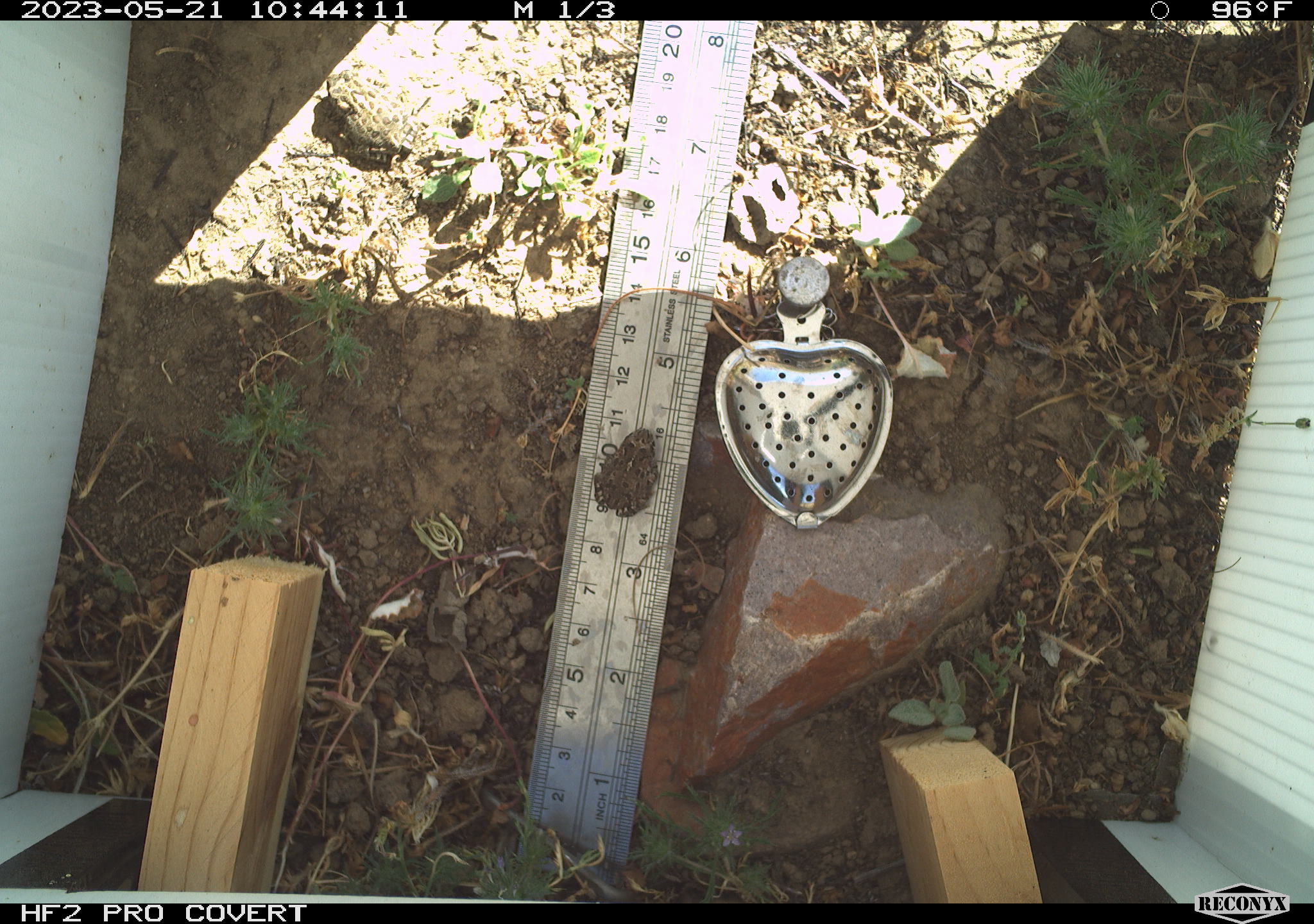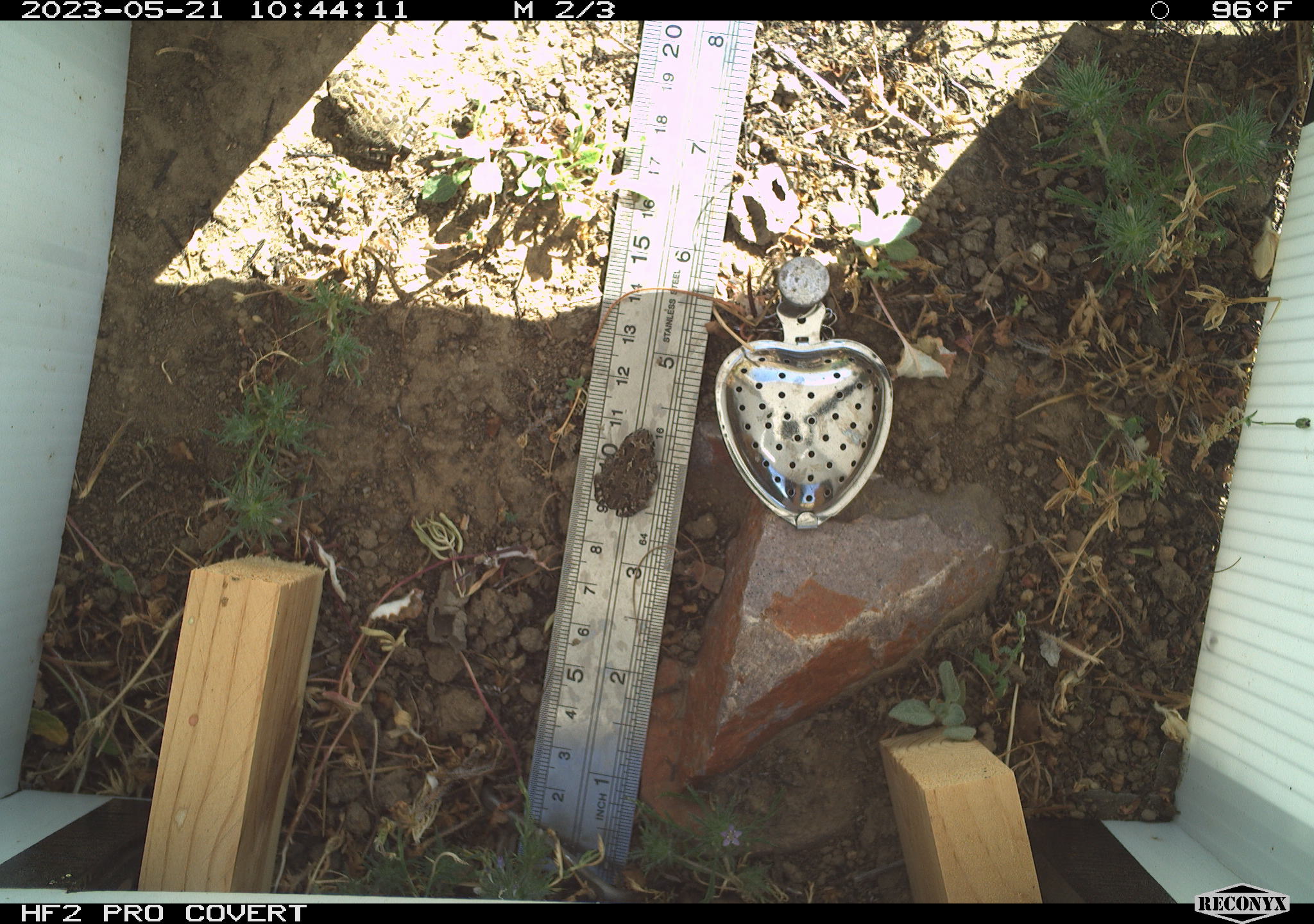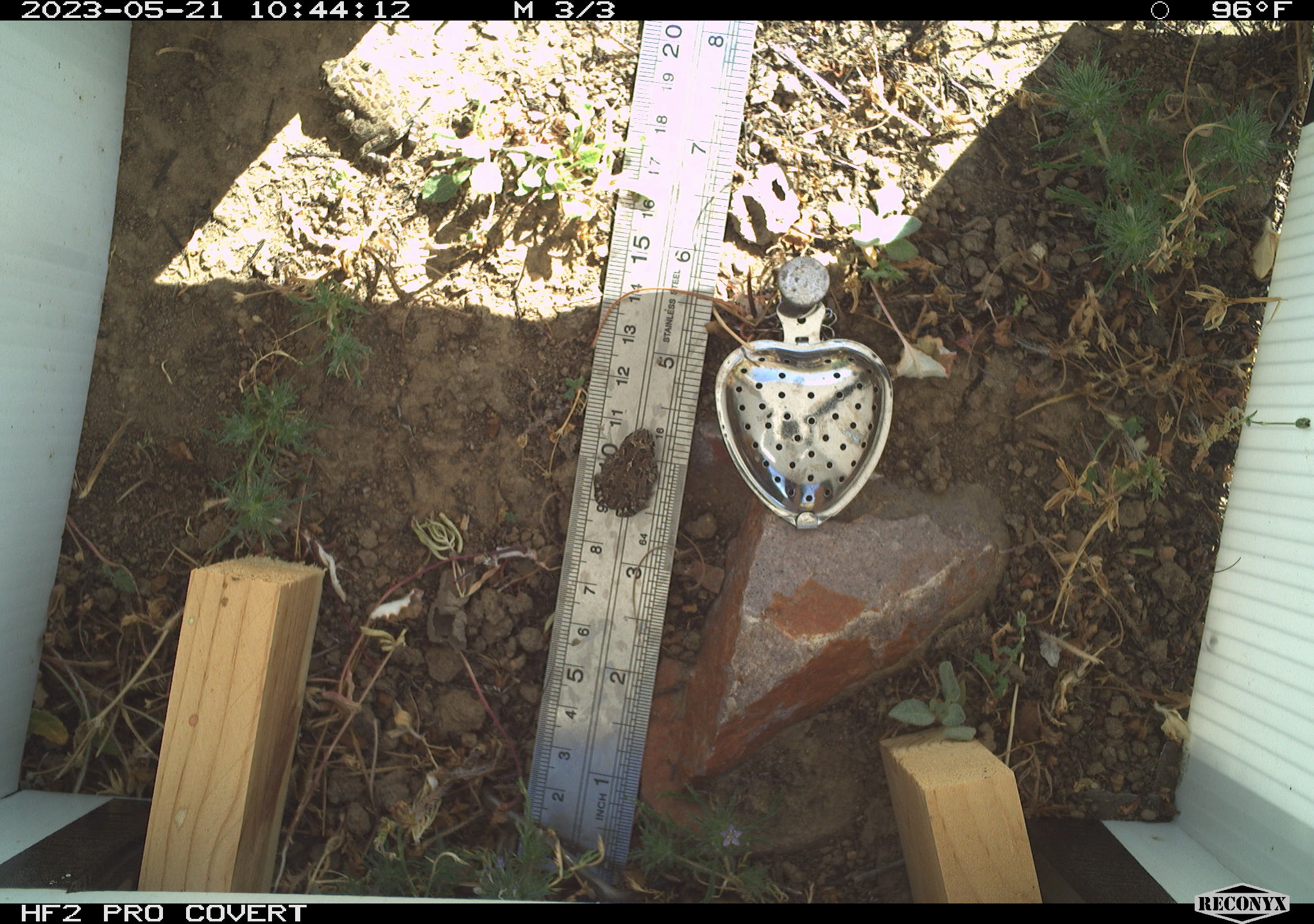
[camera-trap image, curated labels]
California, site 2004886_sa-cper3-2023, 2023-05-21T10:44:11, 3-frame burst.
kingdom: Animalia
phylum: Chordata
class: Amphibia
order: Anura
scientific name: Anura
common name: frogs